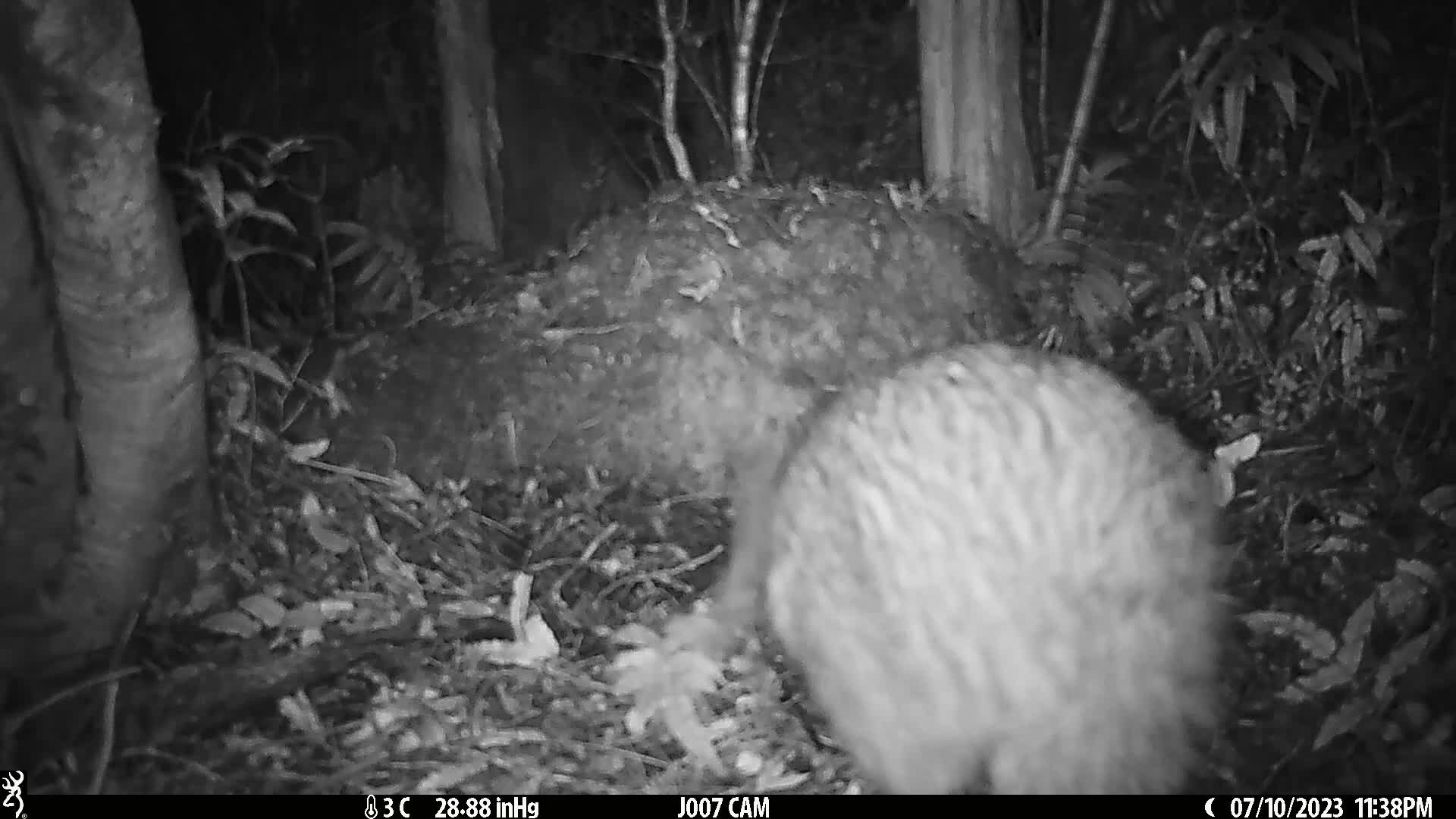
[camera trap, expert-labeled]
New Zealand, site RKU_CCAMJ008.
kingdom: Animalia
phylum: Chordata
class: Aves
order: Apterygiformes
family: Apterygidae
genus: Apteryx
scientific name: Apteryx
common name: kiwi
Kiwi (Apteryx).